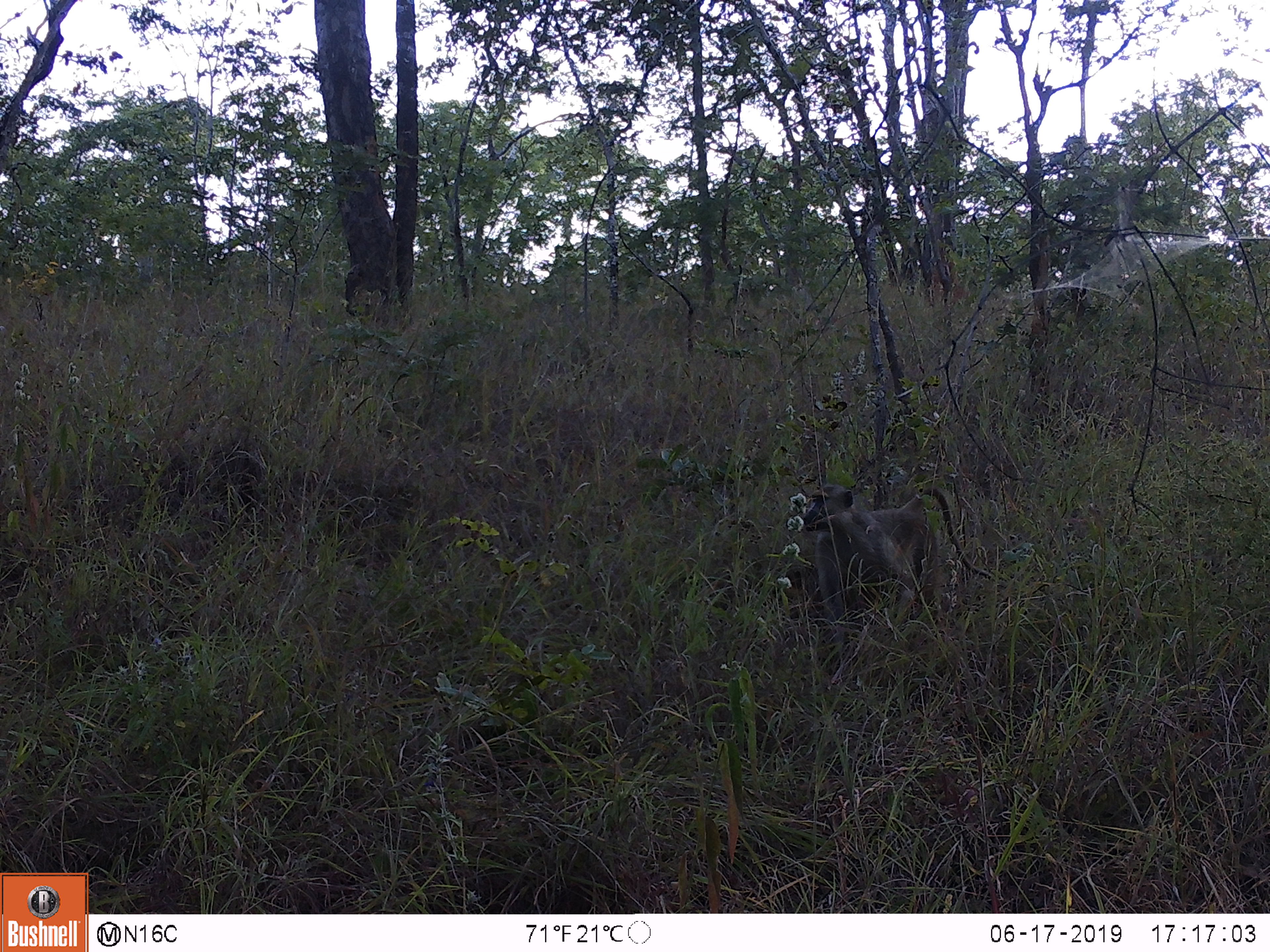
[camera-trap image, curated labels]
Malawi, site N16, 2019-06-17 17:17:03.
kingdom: Animalia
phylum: Chordata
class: Mammalia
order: Primates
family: Cercopithecidae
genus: Papio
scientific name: Papio cynocephalus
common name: yellow baboon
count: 1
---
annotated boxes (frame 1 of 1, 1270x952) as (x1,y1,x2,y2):
yellow baboon: (784,471,1001,656)